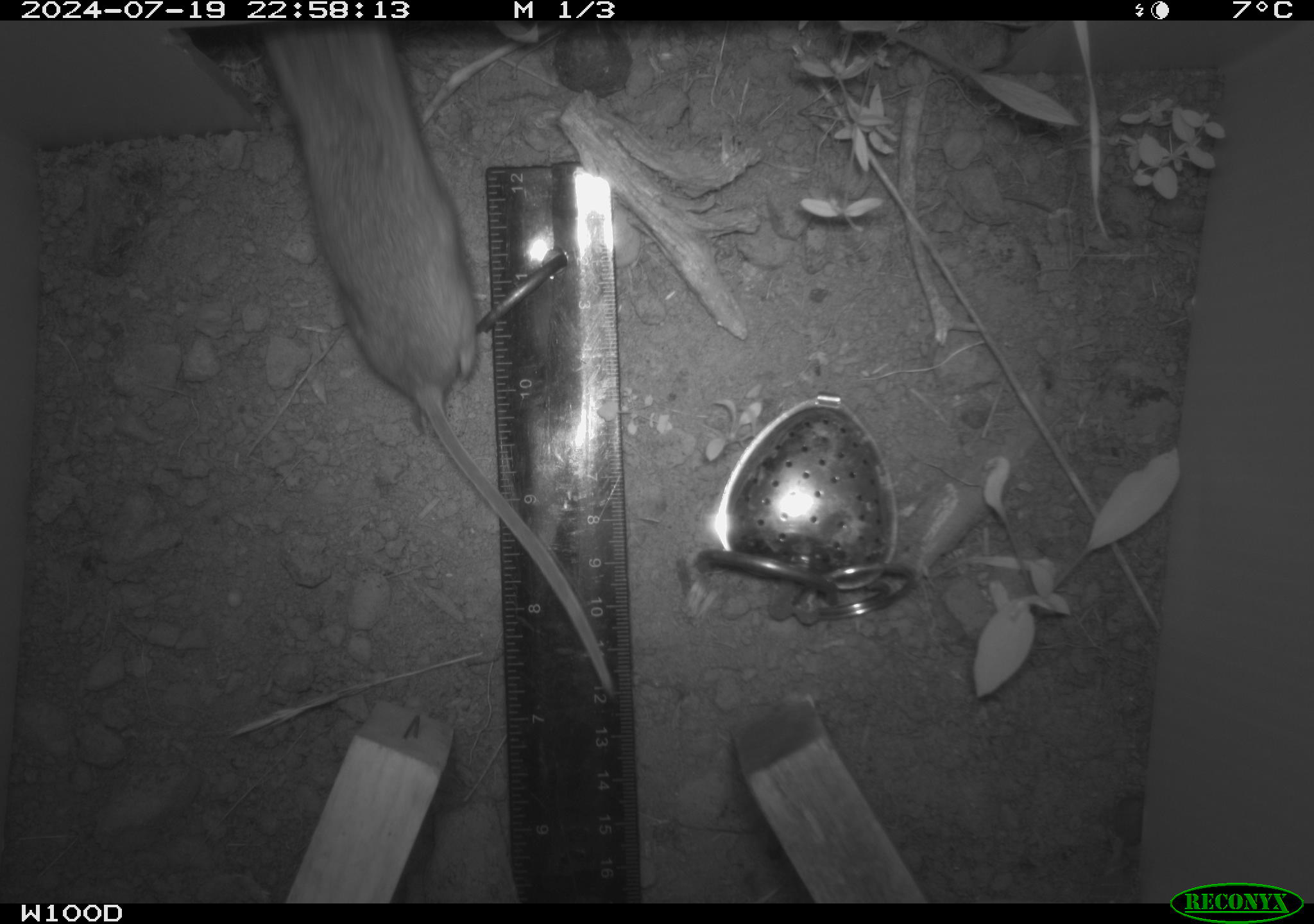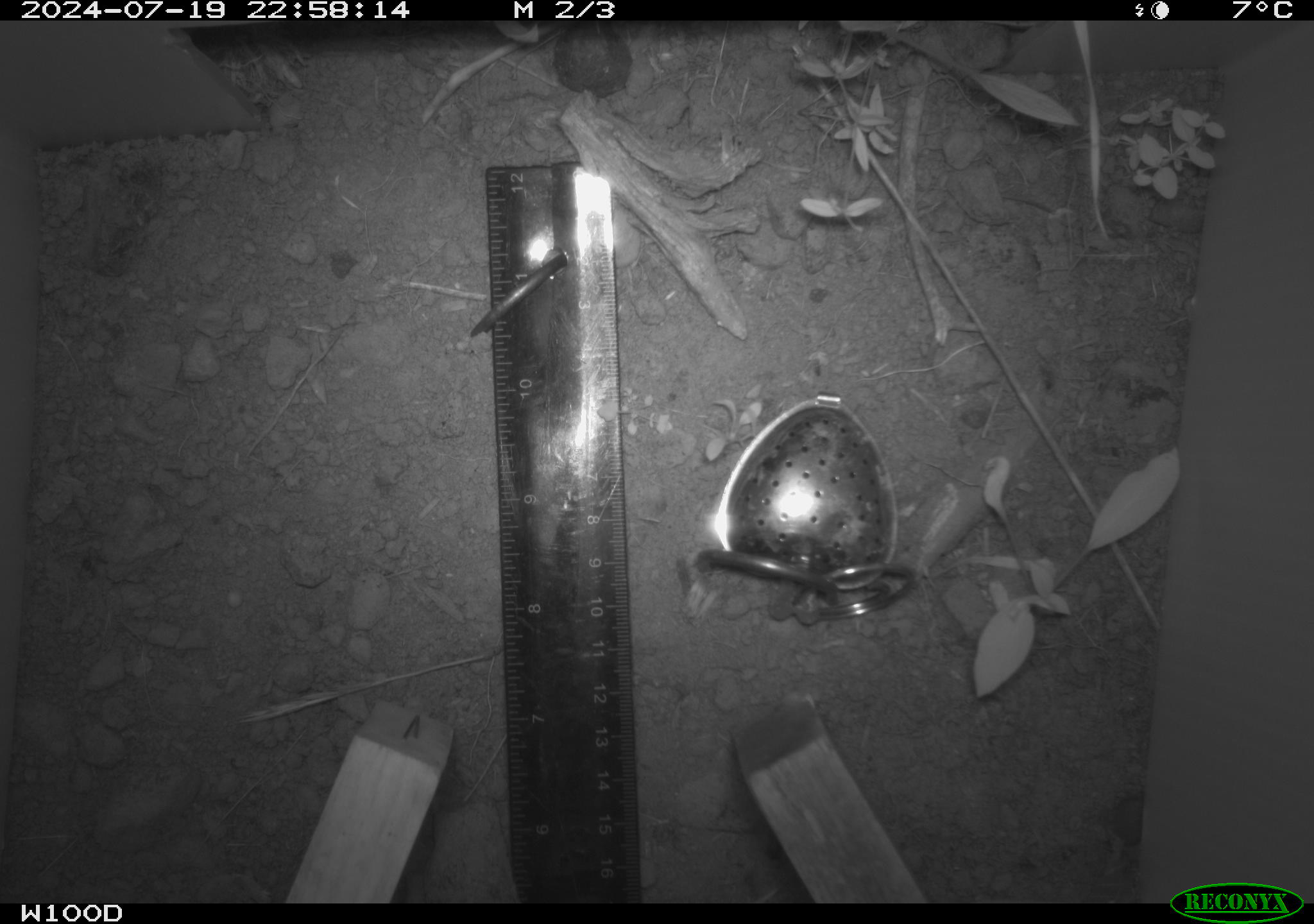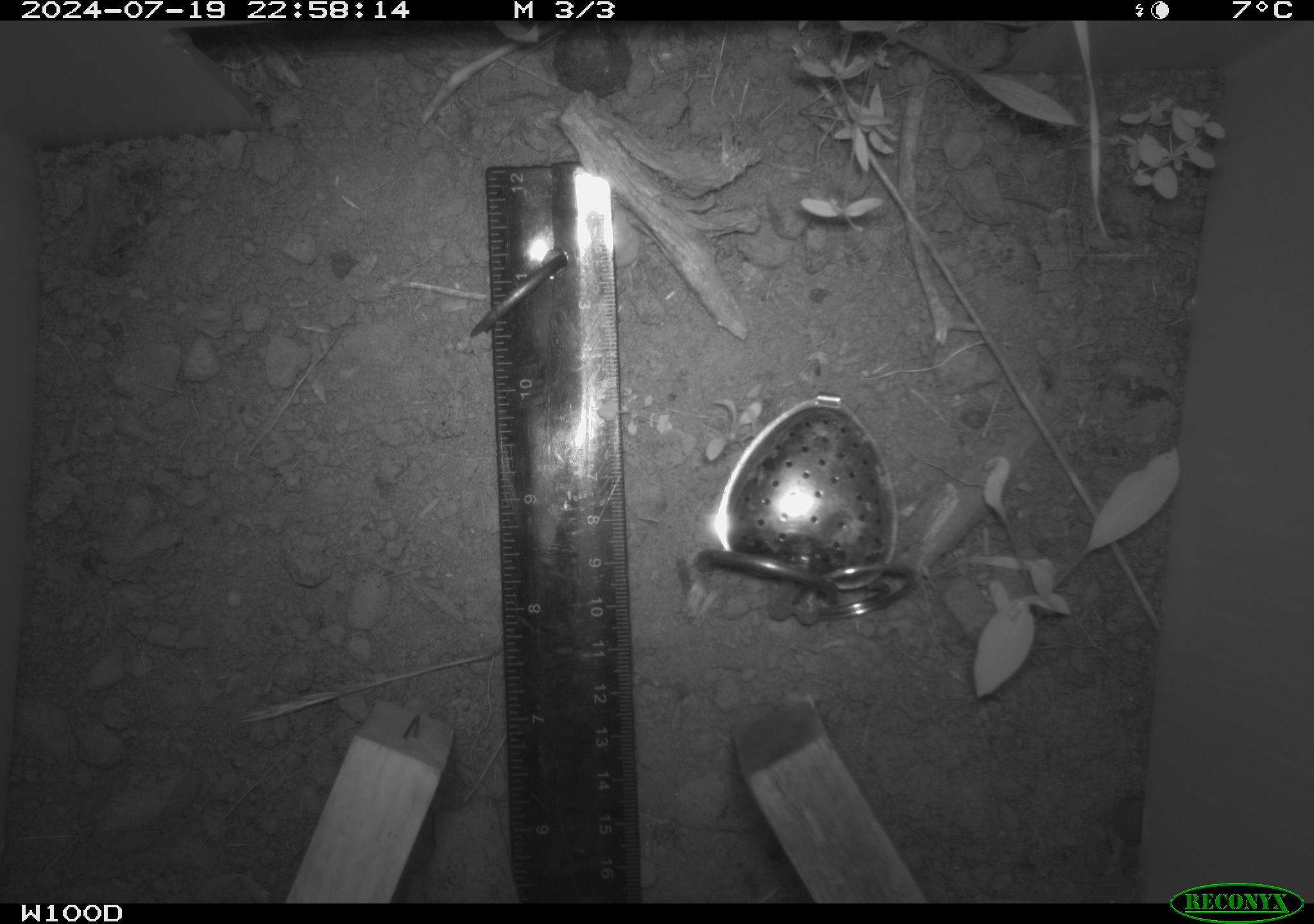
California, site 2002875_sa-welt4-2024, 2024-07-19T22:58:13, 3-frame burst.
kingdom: Animalia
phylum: Chordata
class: Mammalia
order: Rodentia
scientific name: Rodentia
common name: mouse species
Mouse species (Rodentia).